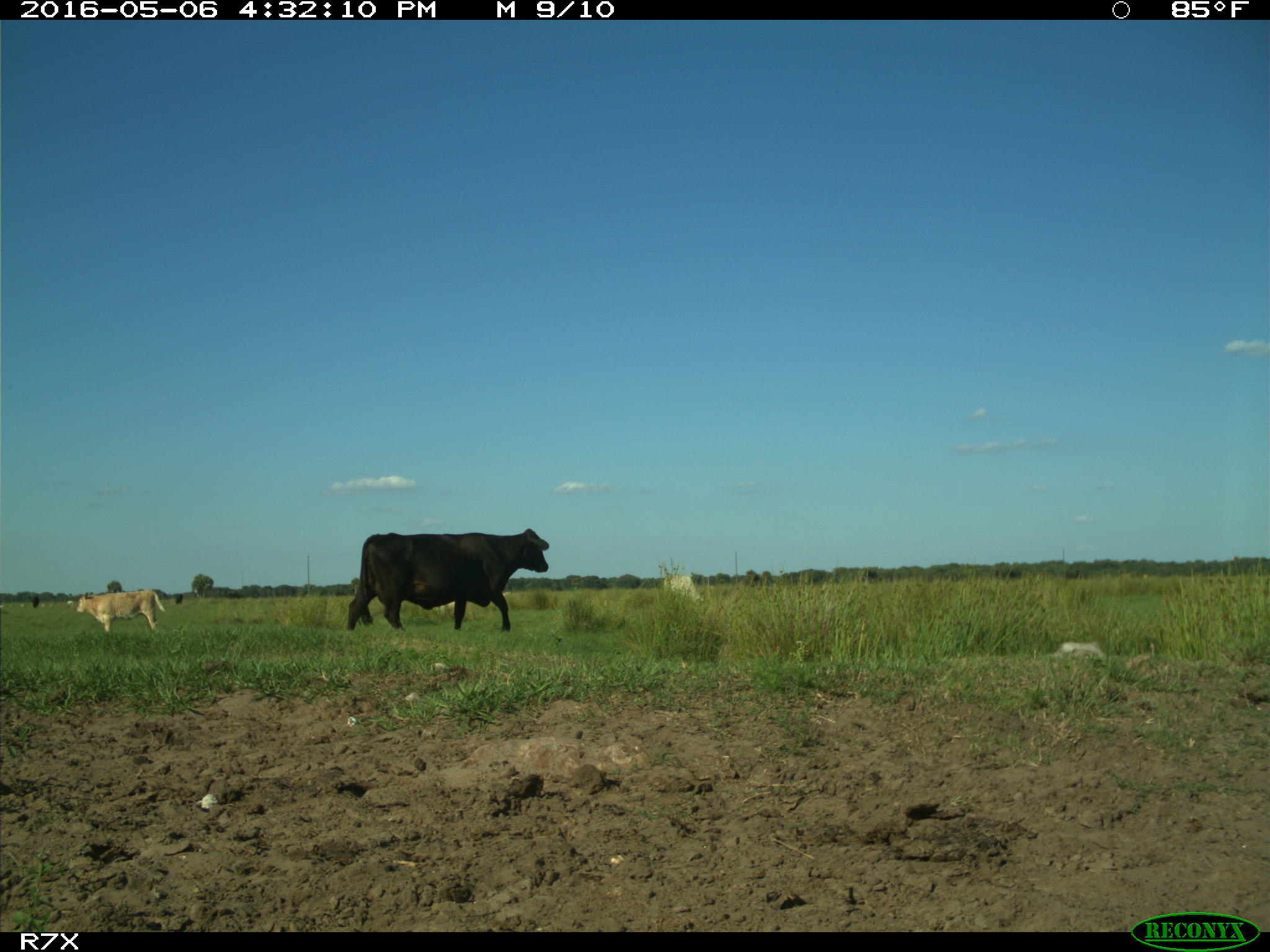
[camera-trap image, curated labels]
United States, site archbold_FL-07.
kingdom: Animalia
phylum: Chordata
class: Mammalia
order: Artiodactyla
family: Bovidae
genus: Bos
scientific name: Bos taurus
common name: domestic cow